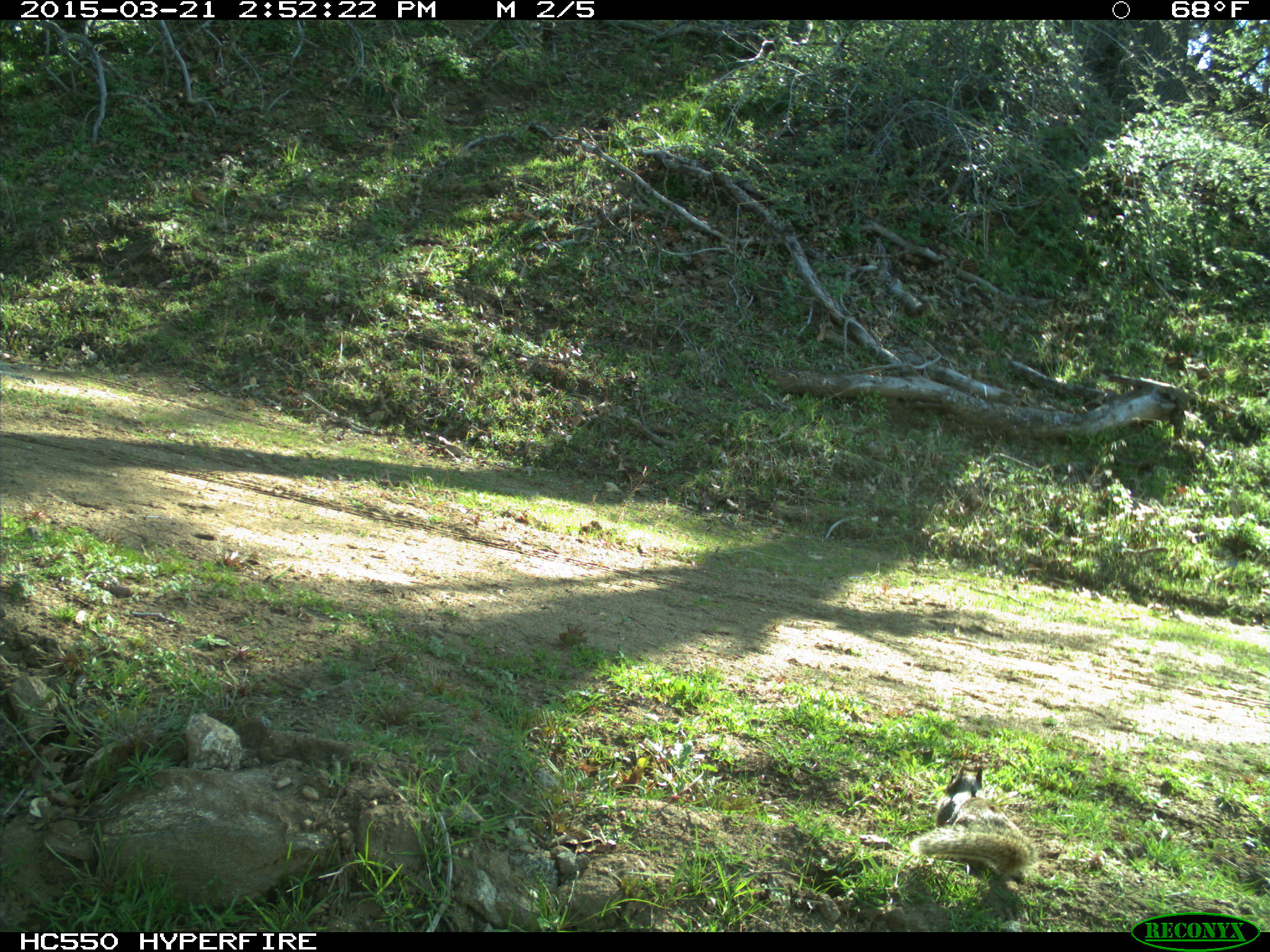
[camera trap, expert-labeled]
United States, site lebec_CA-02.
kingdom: Animalia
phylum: Chordata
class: Mammalia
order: Rodentia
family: Sciuridae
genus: Otospermophilus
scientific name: Otospermophilus beecheyi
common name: california ground squirrel